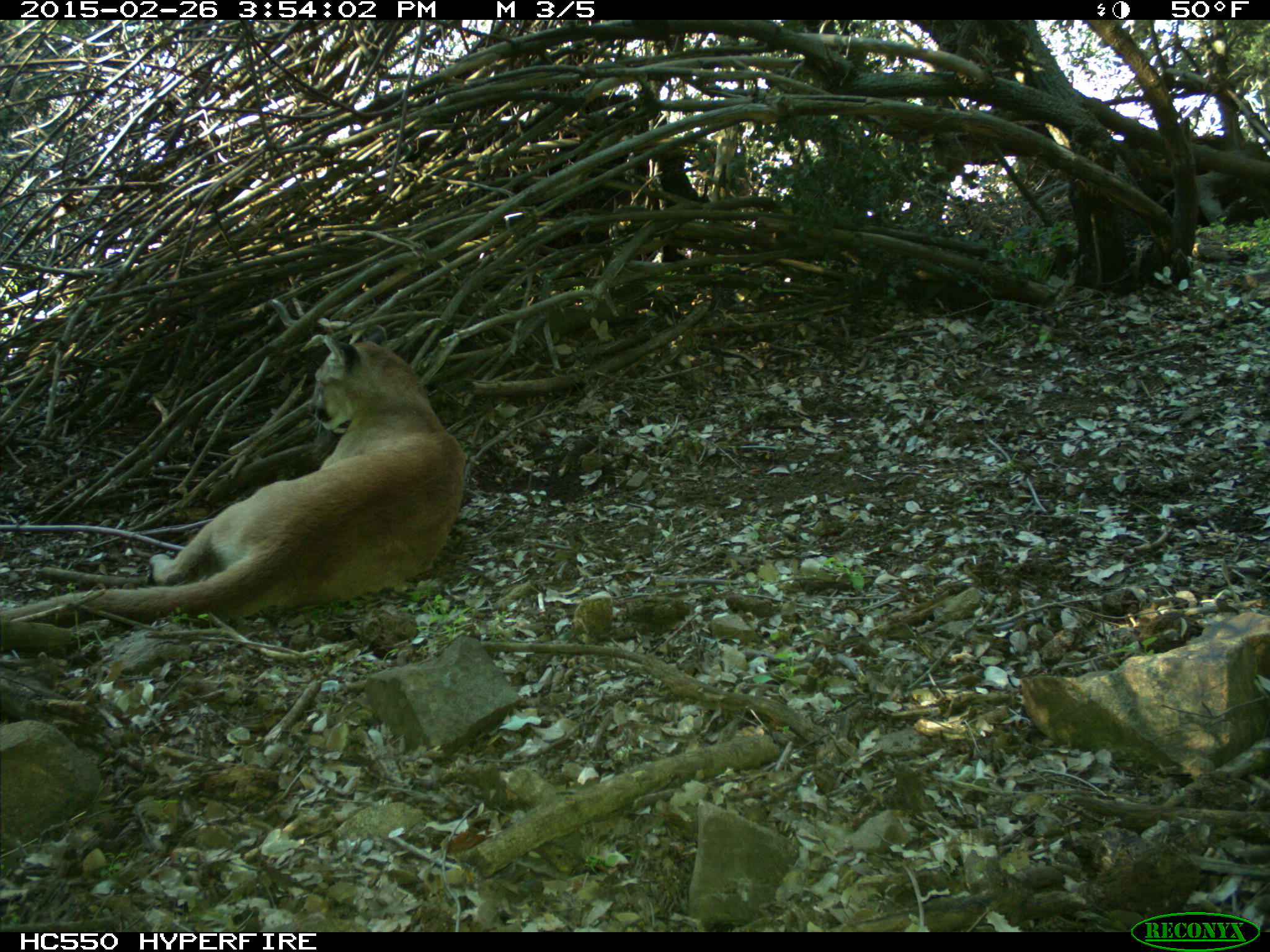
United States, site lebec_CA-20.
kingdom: Animalia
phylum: Chordata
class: Mammalia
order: Carnivora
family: Felidae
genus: Puma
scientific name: Puma concolor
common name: mountain lion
Puma concolor (mountain lion).